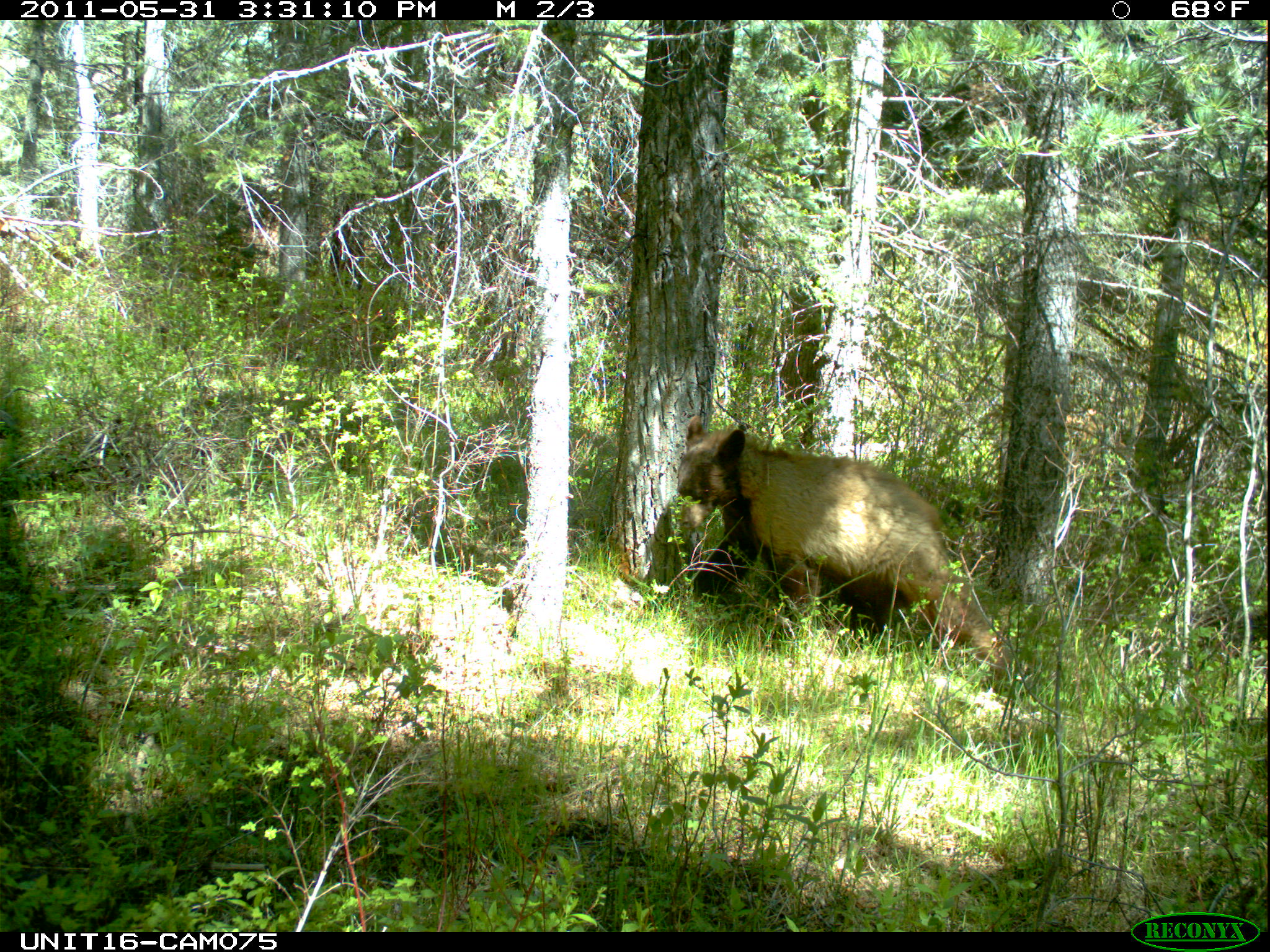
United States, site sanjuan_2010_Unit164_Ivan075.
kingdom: Animalia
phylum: Chordata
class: Mammalia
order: Carnivora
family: Ursidae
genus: Ursus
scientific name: Ursus americanus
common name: american black bear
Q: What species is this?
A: Ursus americanus (american black bear).